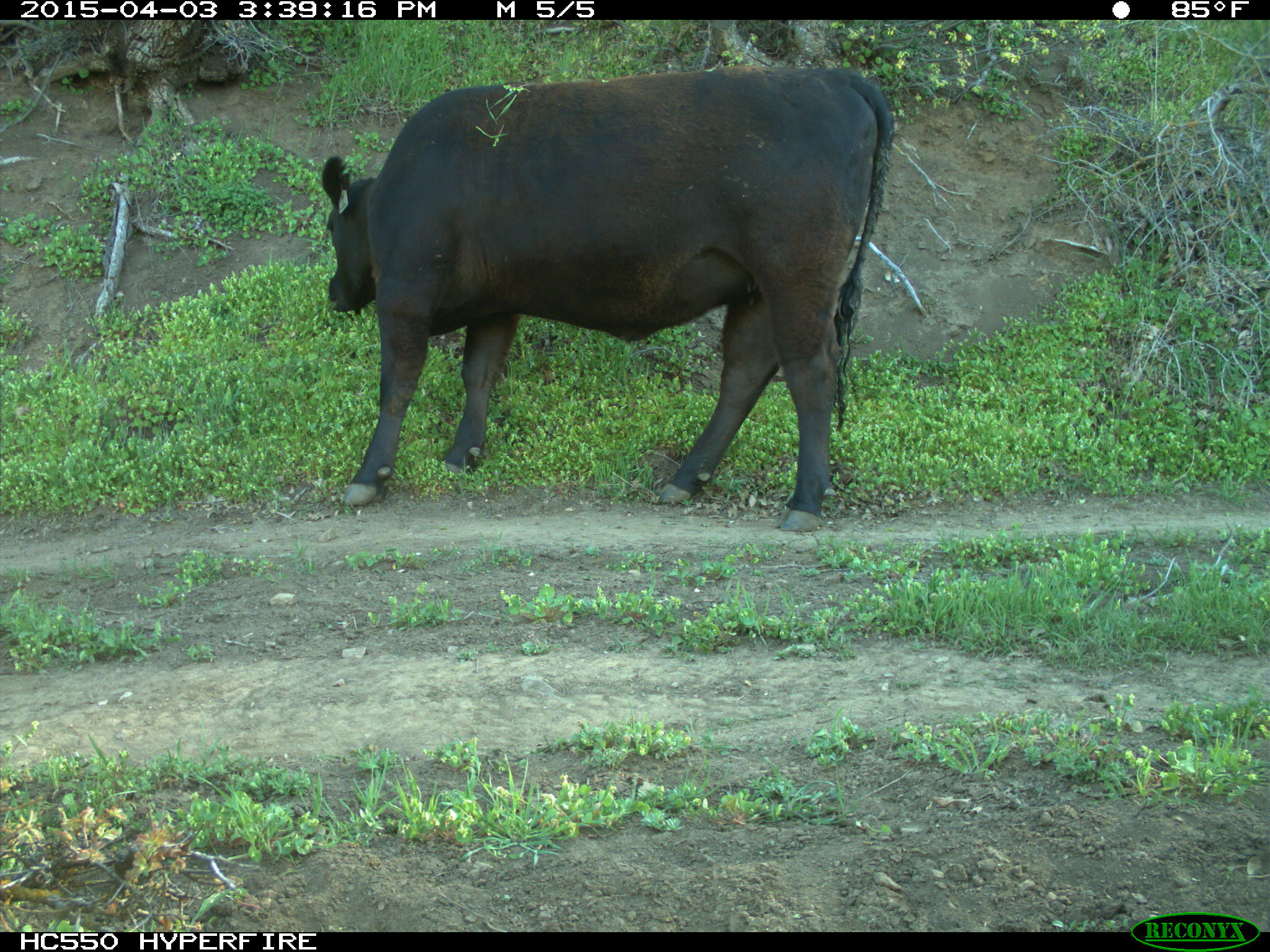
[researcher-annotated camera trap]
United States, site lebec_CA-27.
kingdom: Animalia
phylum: Chordata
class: Mammalia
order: Artiodactyla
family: Bovidae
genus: Bos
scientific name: Bos taurus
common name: domestic cow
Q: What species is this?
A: Bos taurus (domestic cow).